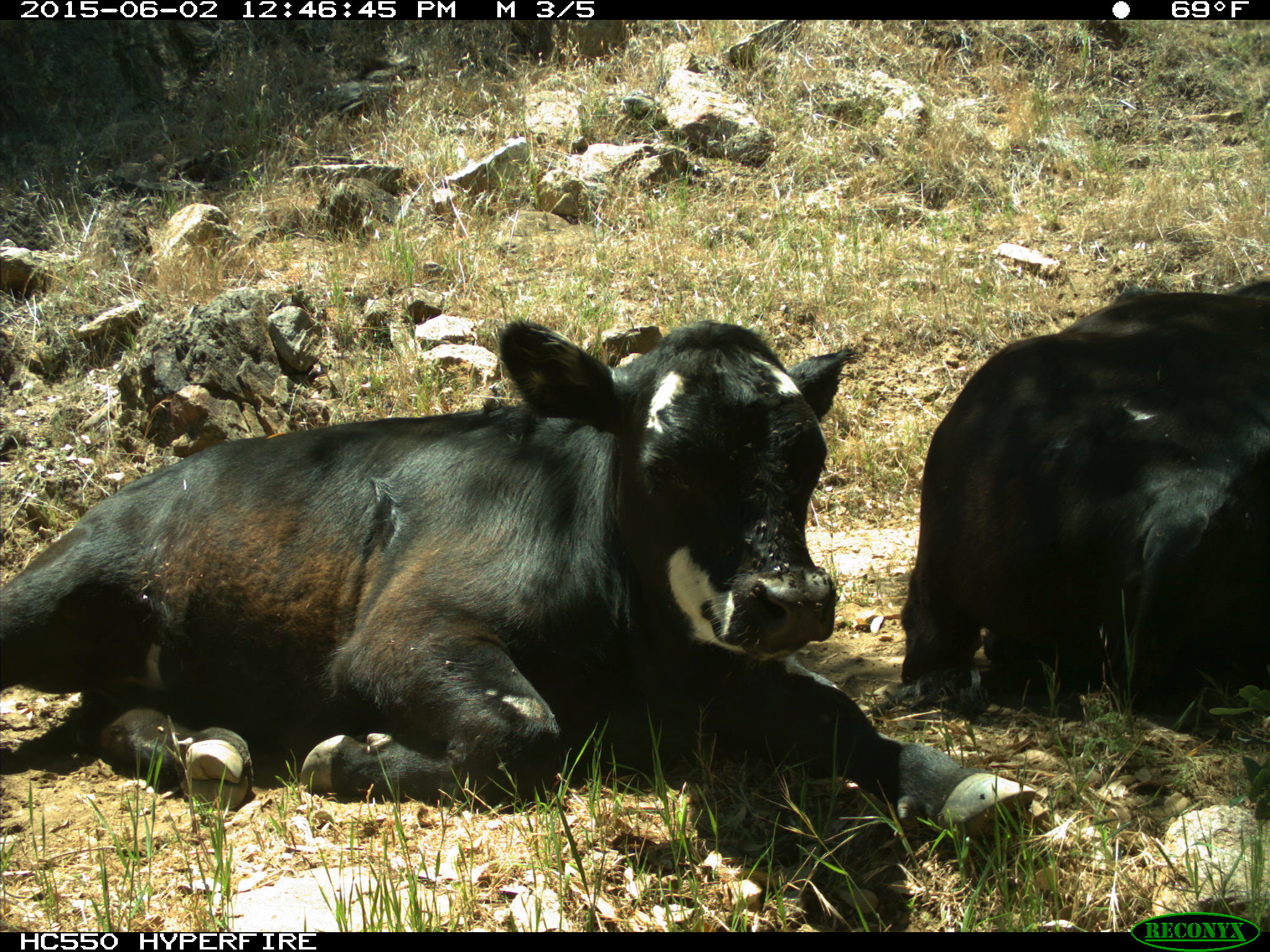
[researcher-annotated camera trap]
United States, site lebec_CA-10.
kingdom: Animalia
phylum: Chordata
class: Mammalia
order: Artiodactyla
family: Bovidae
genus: Bos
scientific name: Bos taurus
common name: domestic cow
Bos taurus (domestic cow).